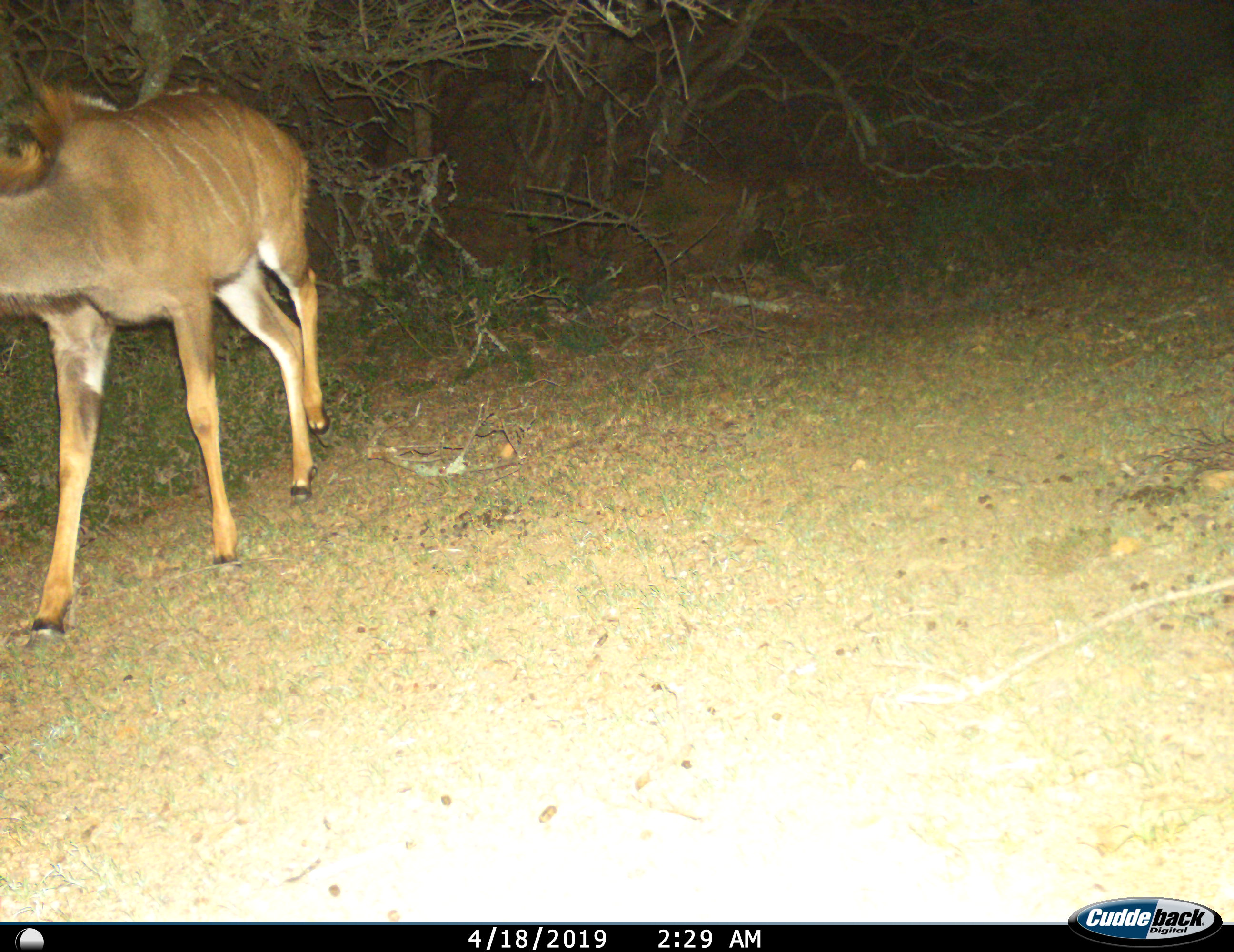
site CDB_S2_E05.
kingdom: Animalia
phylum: Chordata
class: Mammalia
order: Artiodactyla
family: Bovidae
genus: Tragelaphus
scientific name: Tragelaphus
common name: kudu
Kudu (Tragelaphus), count 1. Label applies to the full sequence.